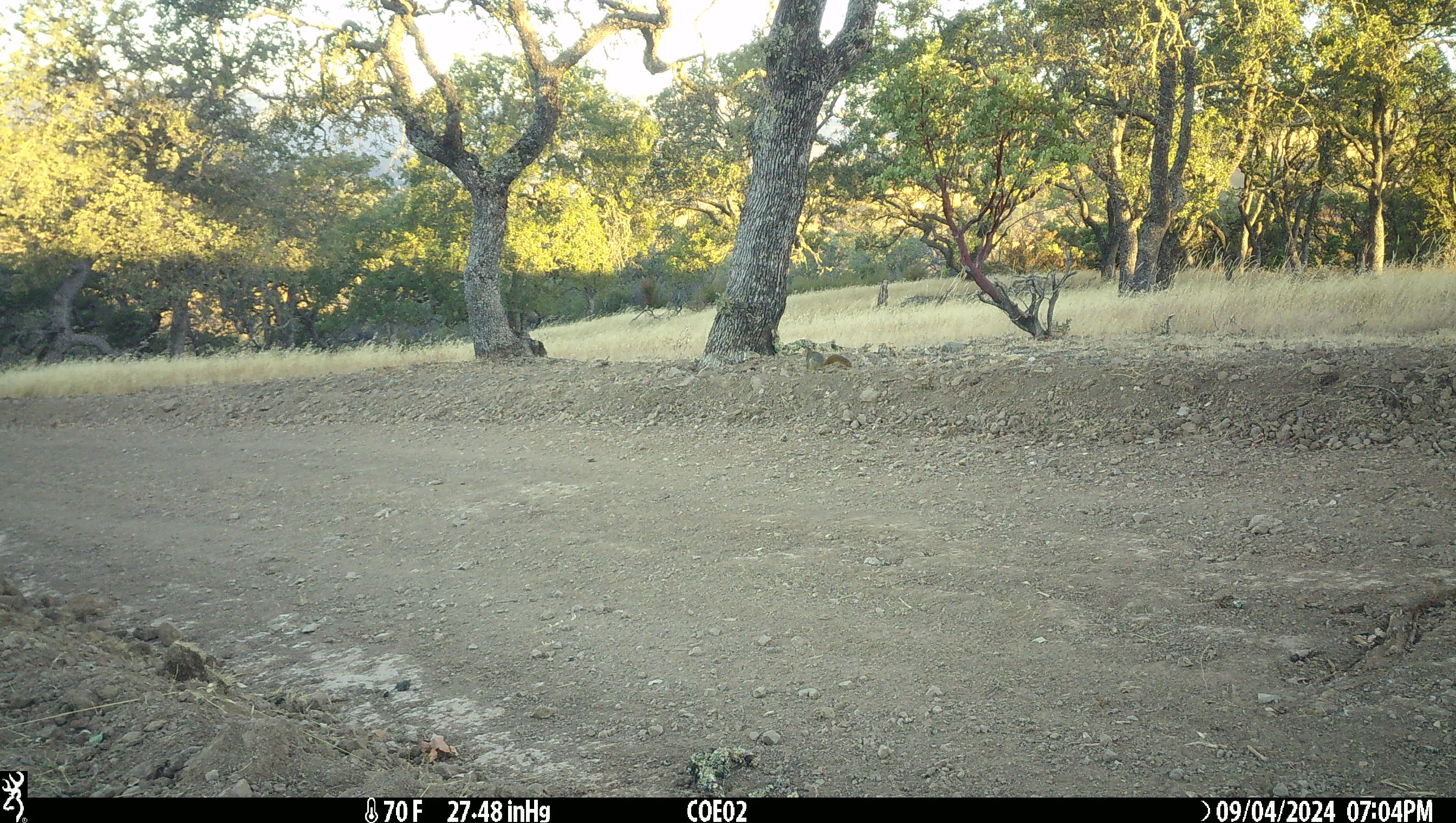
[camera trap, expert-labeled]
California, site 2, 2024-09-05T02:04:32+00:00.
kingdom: Animalia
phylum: Chordata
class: Mammalia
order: Rodentia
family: Sciuridae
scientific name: Sciuridae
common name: squirrel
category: unknown squirrel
Unknown squirrel (squirrel) (Sciuridae).